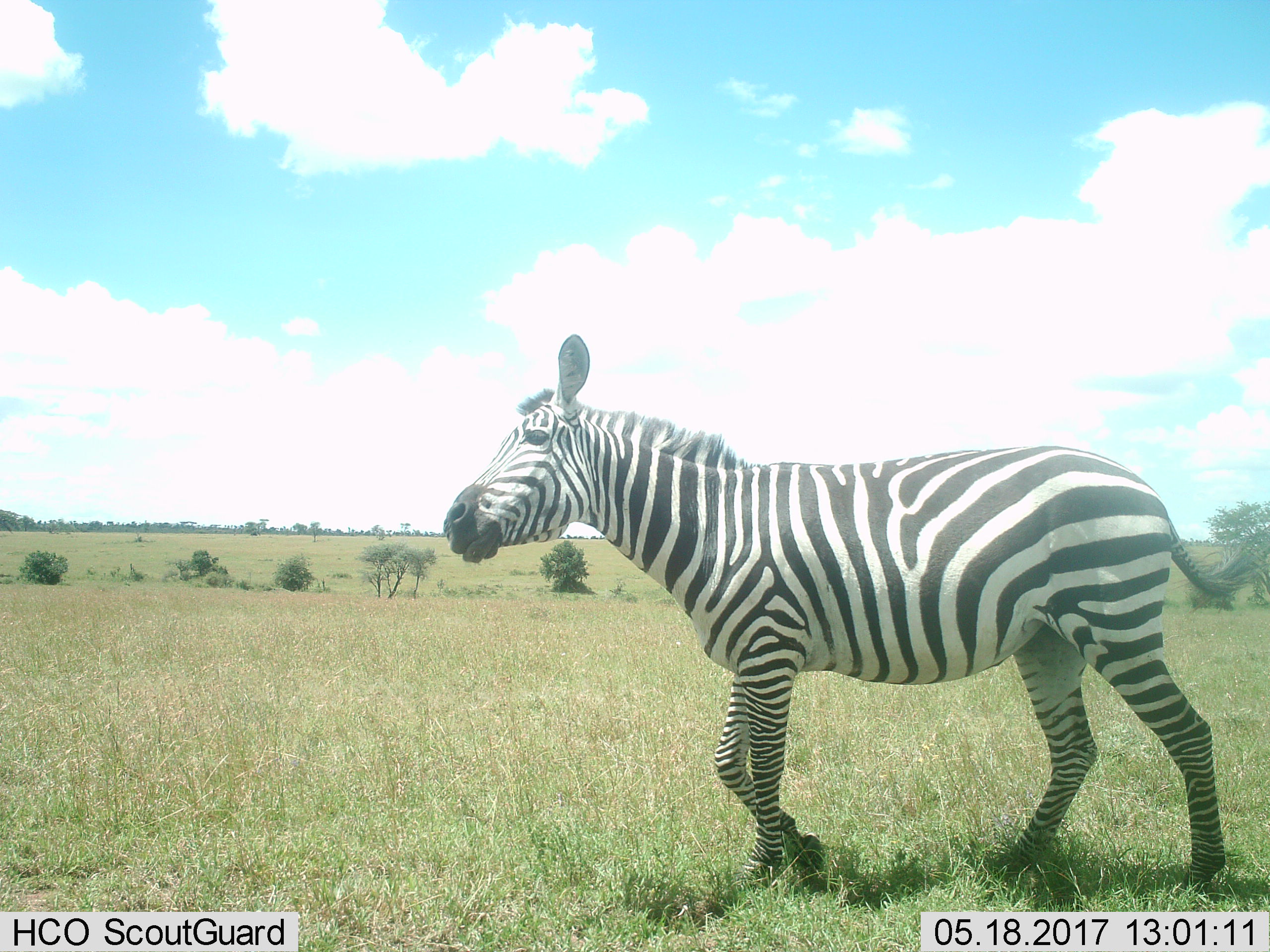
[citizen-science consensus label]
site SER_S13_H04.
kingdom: Animalia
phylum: Chordata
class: Mammalia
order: Perissodactyla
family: Equidae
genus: Equus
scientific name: Equus quagga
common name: plains zebra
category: zebraplains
Zebraplains (plains zebra) (Equus quagga), count 1. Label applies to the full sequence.